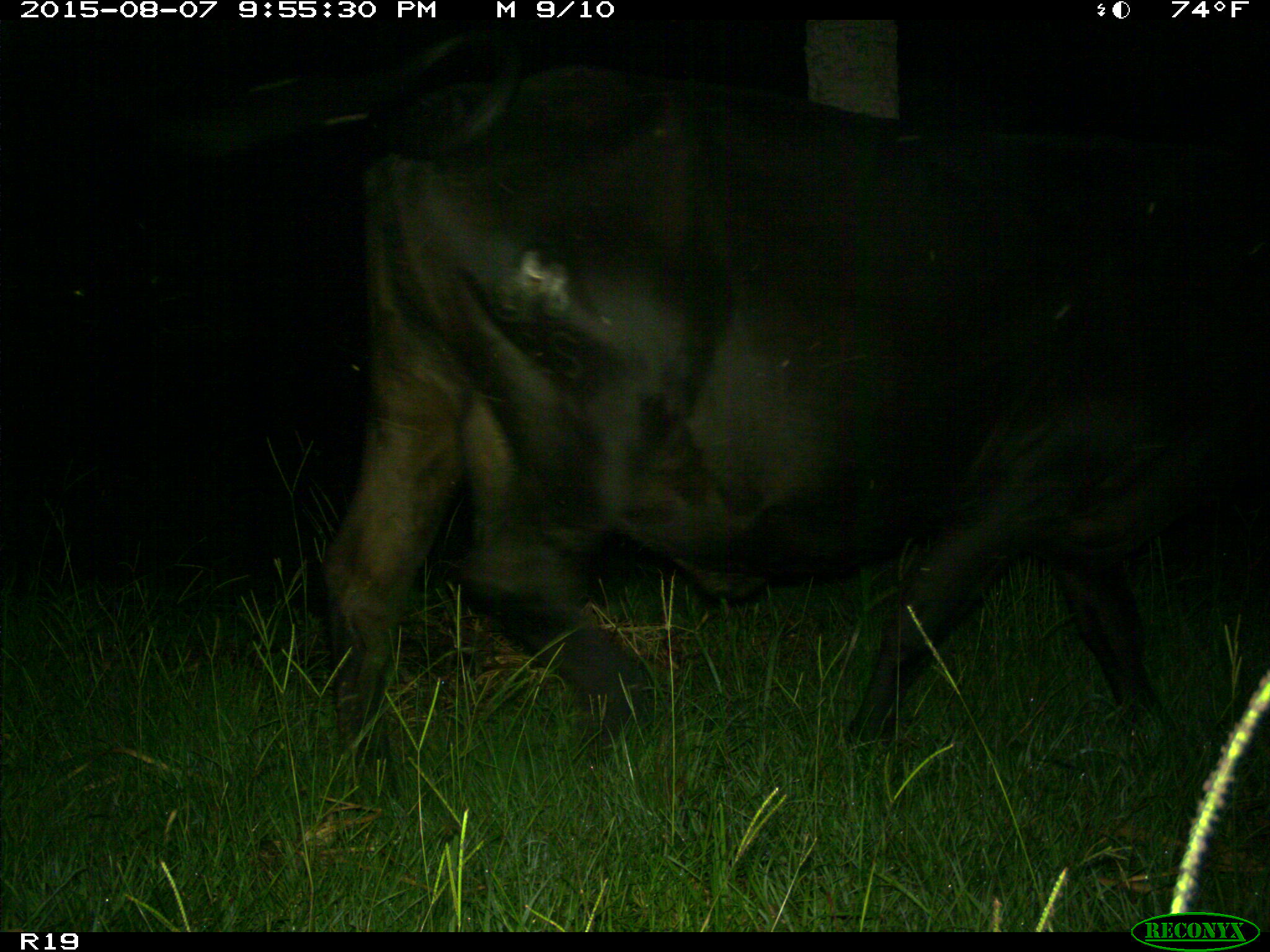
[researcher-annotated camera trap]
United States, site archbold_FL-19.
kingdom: Animalia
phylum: Chordata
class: Mammalia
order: Artiodactyla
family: Bovidae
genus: Bos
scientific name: Bos taurus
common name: domestic cow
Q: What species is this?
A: Bos taurus (domestic cow).